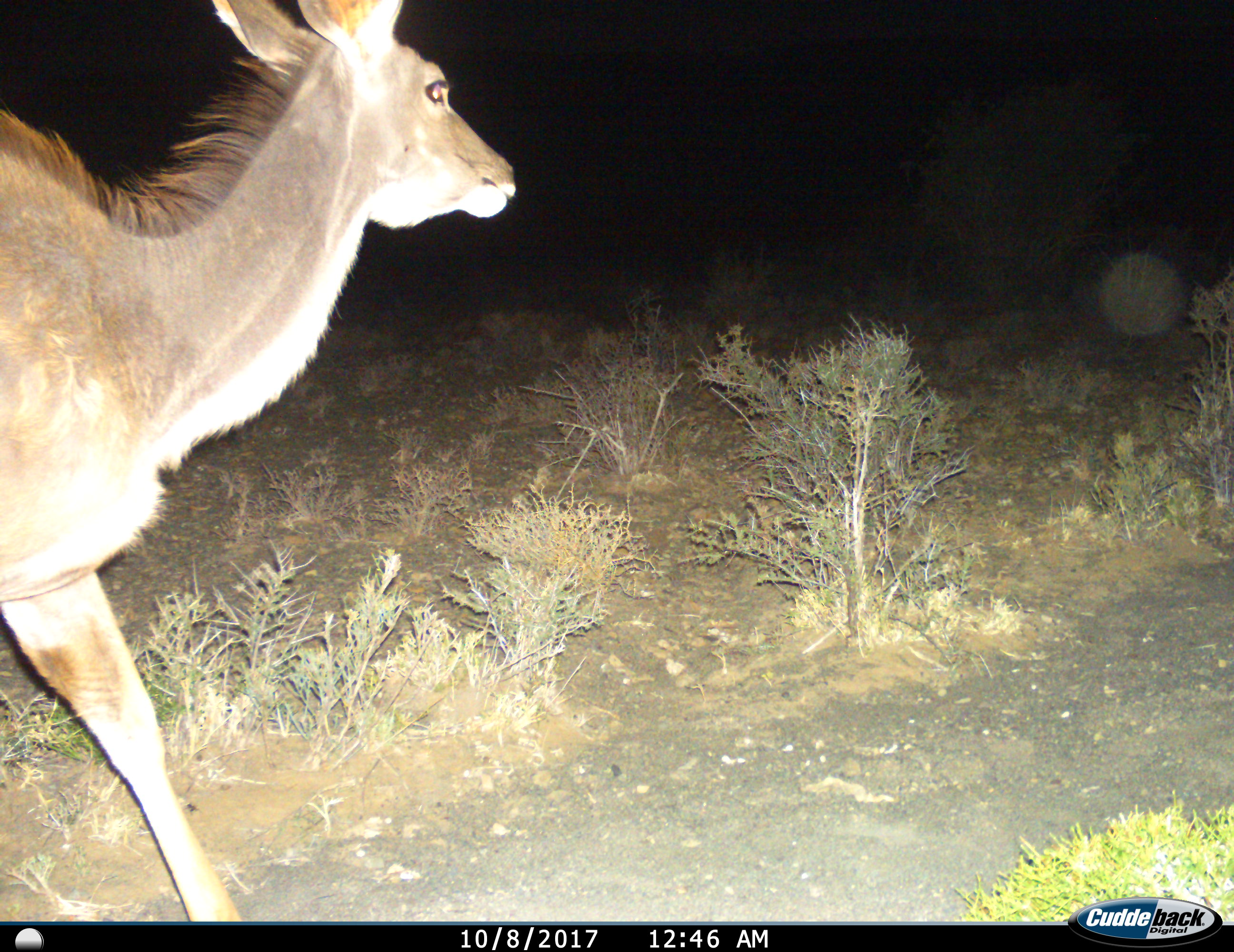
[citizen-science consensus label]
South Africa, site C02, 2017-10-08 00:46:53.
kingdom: Animalia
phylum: Chordata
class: Mammalia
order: Artiodactyla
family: Bovidae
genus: Tragelaphus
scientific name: Tragelaphus strepsiceros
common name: greater kudu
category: kudu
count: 1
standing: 0%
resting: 0%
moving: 100%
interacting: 0%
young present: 0%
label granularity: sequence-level